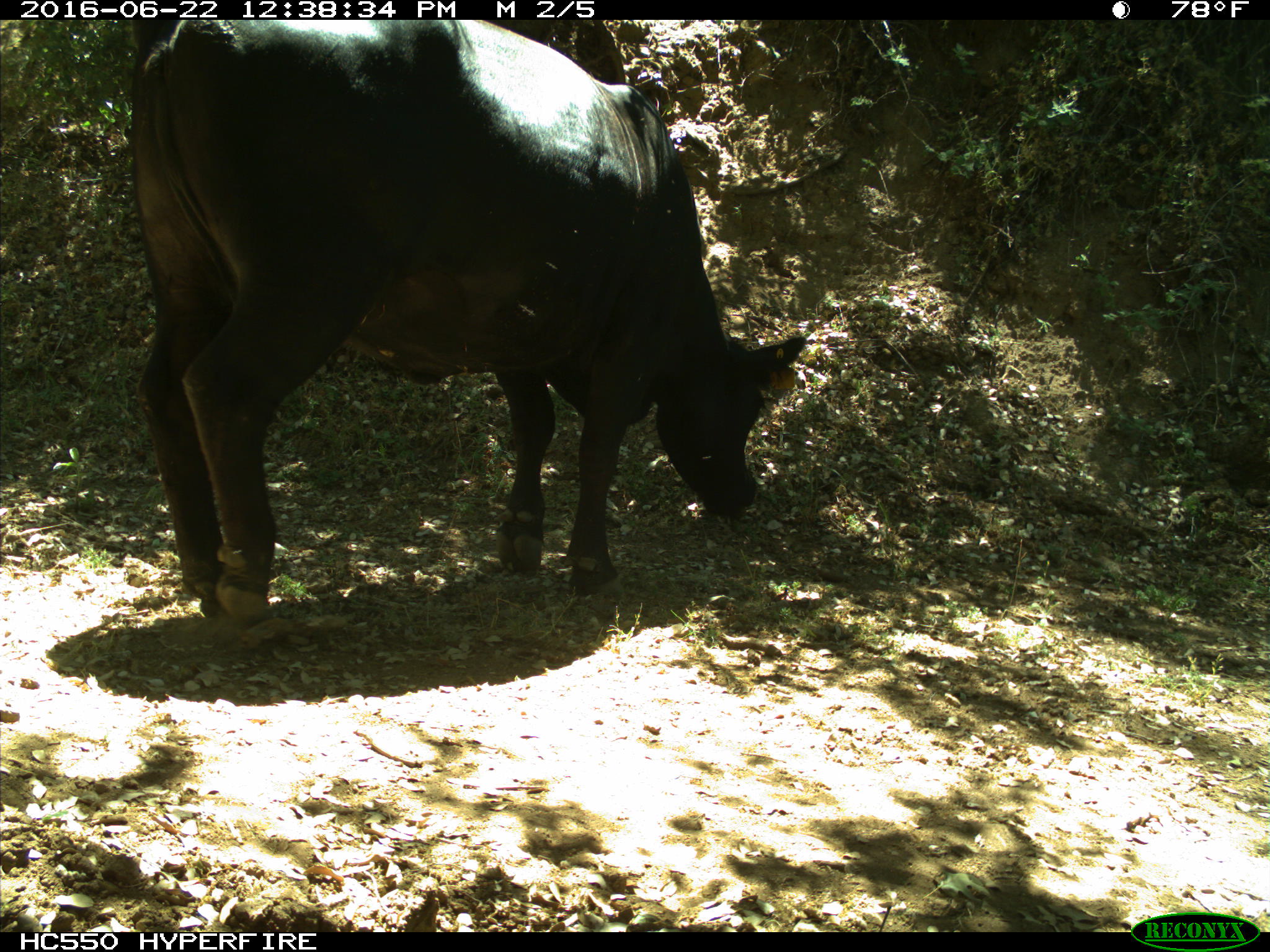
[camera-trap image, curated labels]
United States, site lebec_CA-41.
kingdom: Animalia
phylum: Chordata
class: Mammalia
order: Artiodactyla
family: Bovidae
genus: Bos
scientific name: Bos taurus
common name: domestic cow